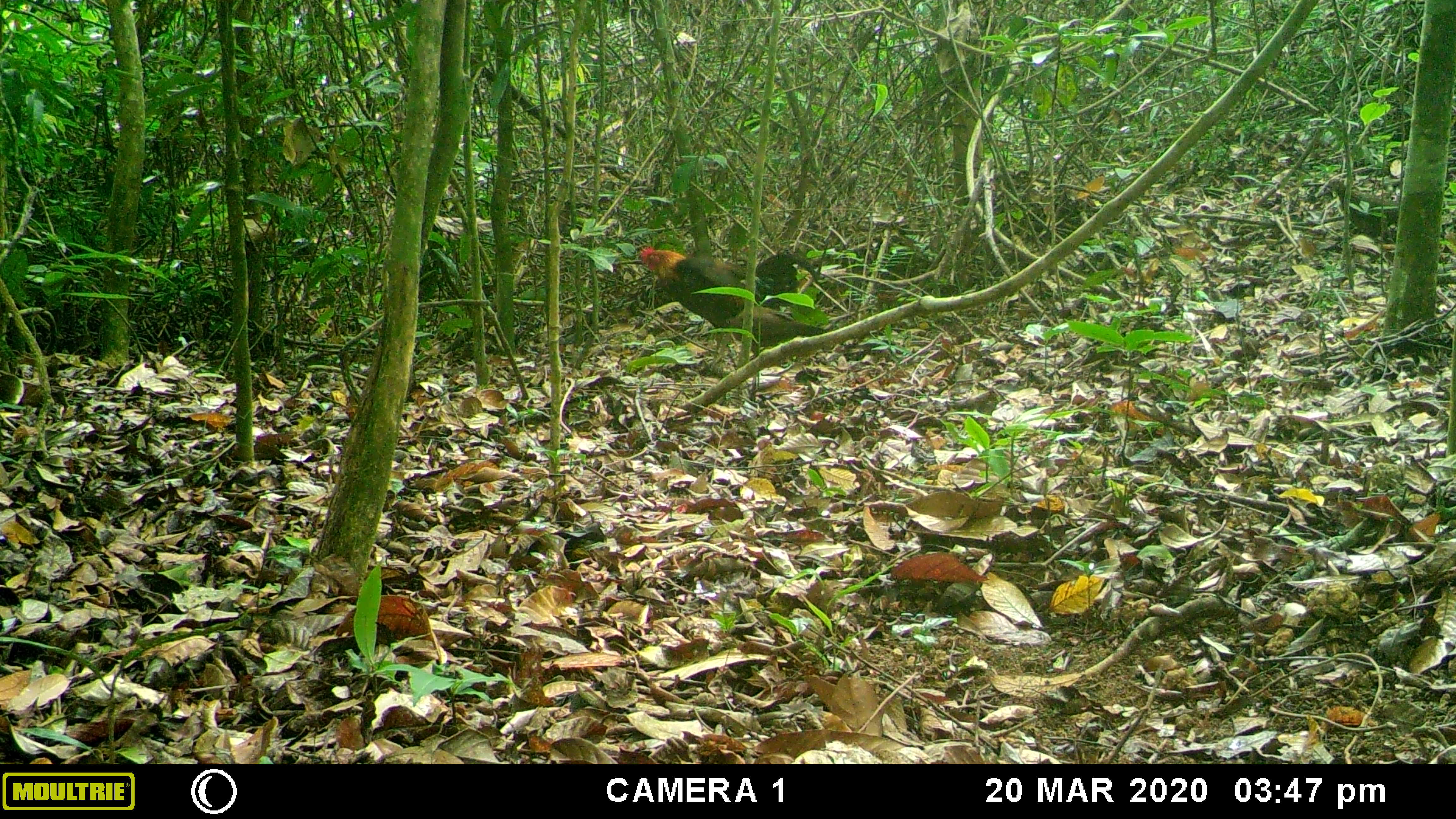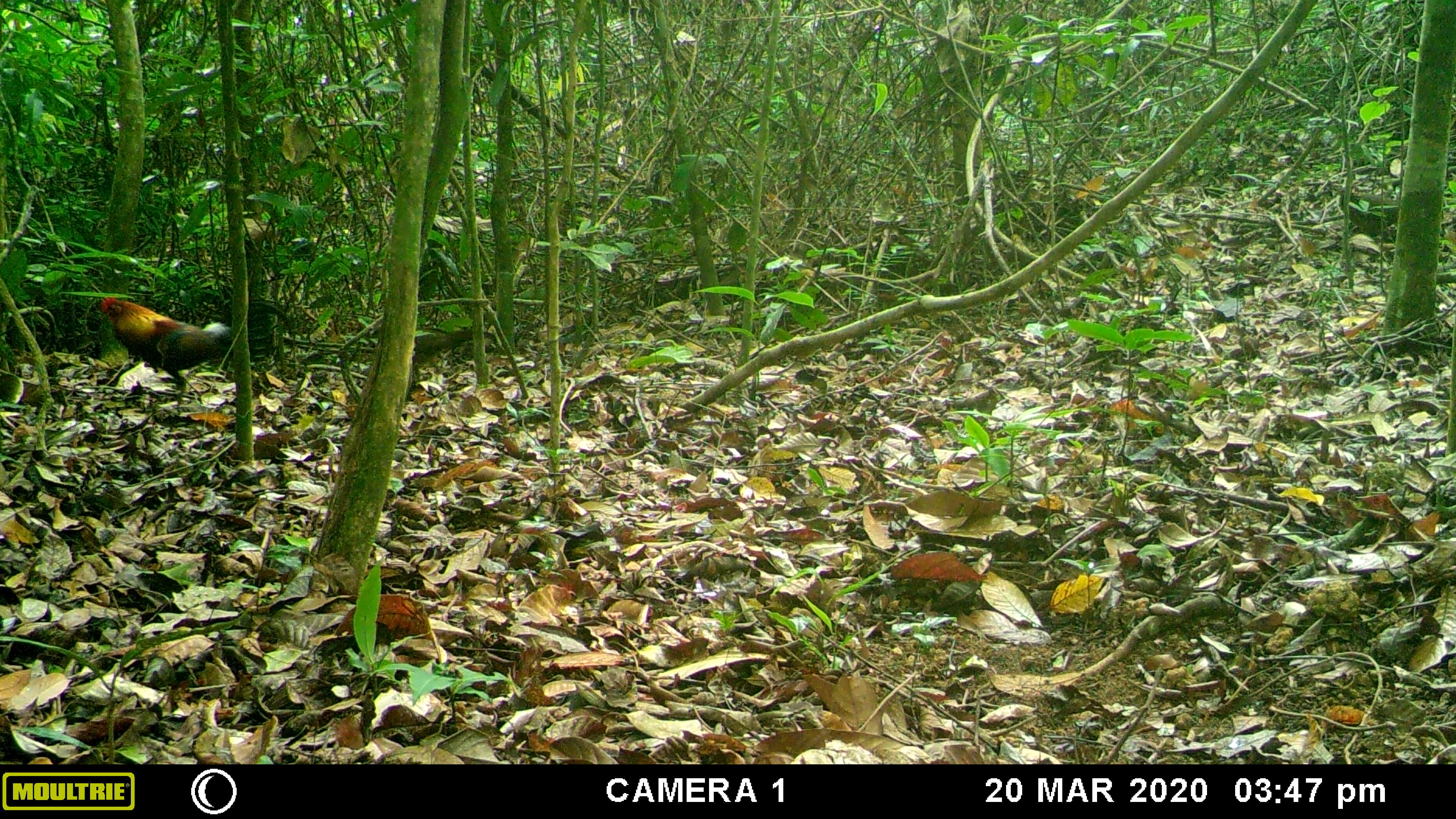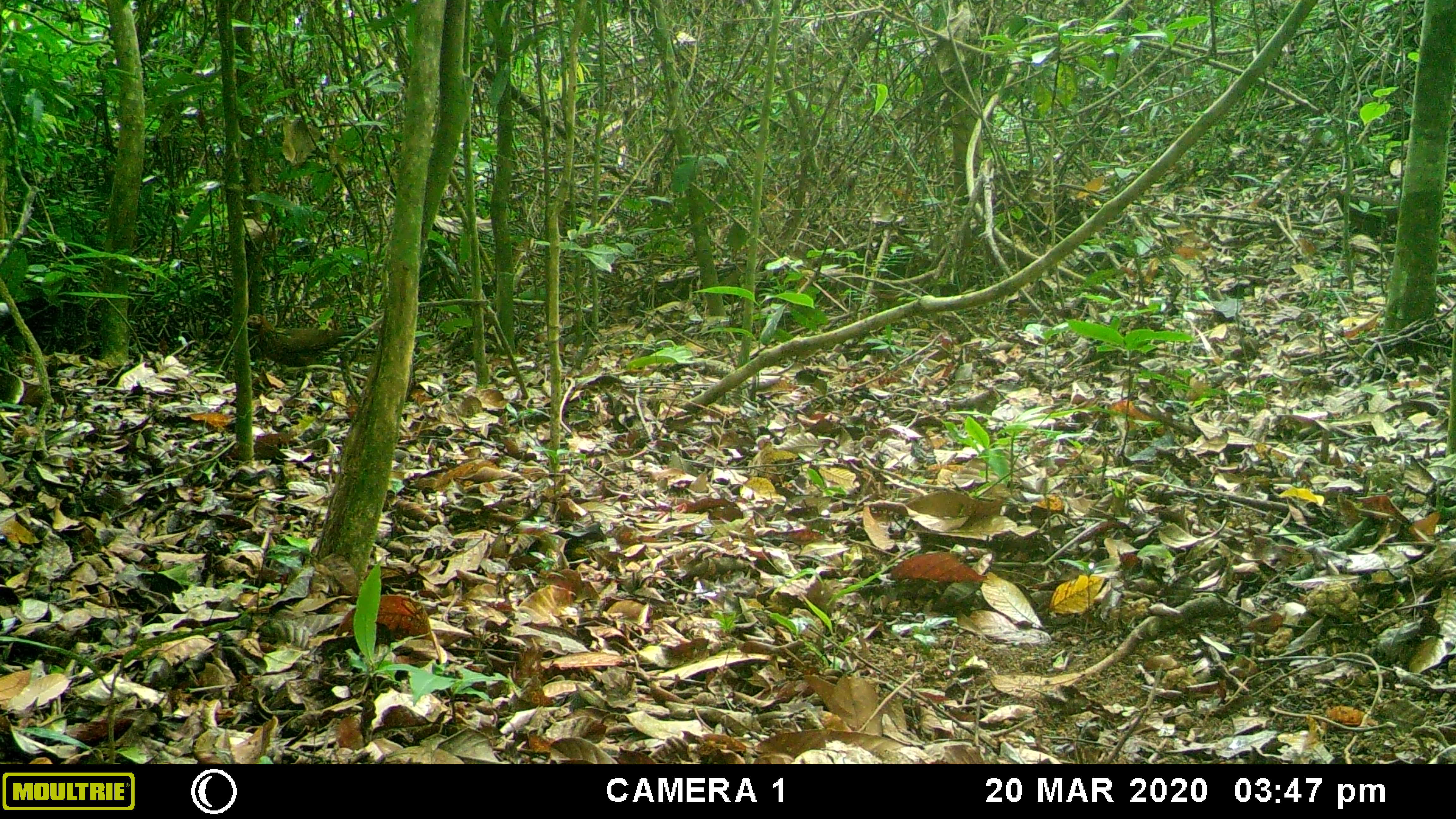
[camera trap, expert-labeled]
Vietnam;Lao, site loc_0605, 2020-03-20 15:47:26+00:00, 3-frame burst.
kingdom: Animalia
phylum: Chordata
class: Aves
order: Galliformes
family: Phasianidae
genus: Gallus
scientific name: Gallus gallus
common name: red junglefowl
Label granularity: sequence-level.